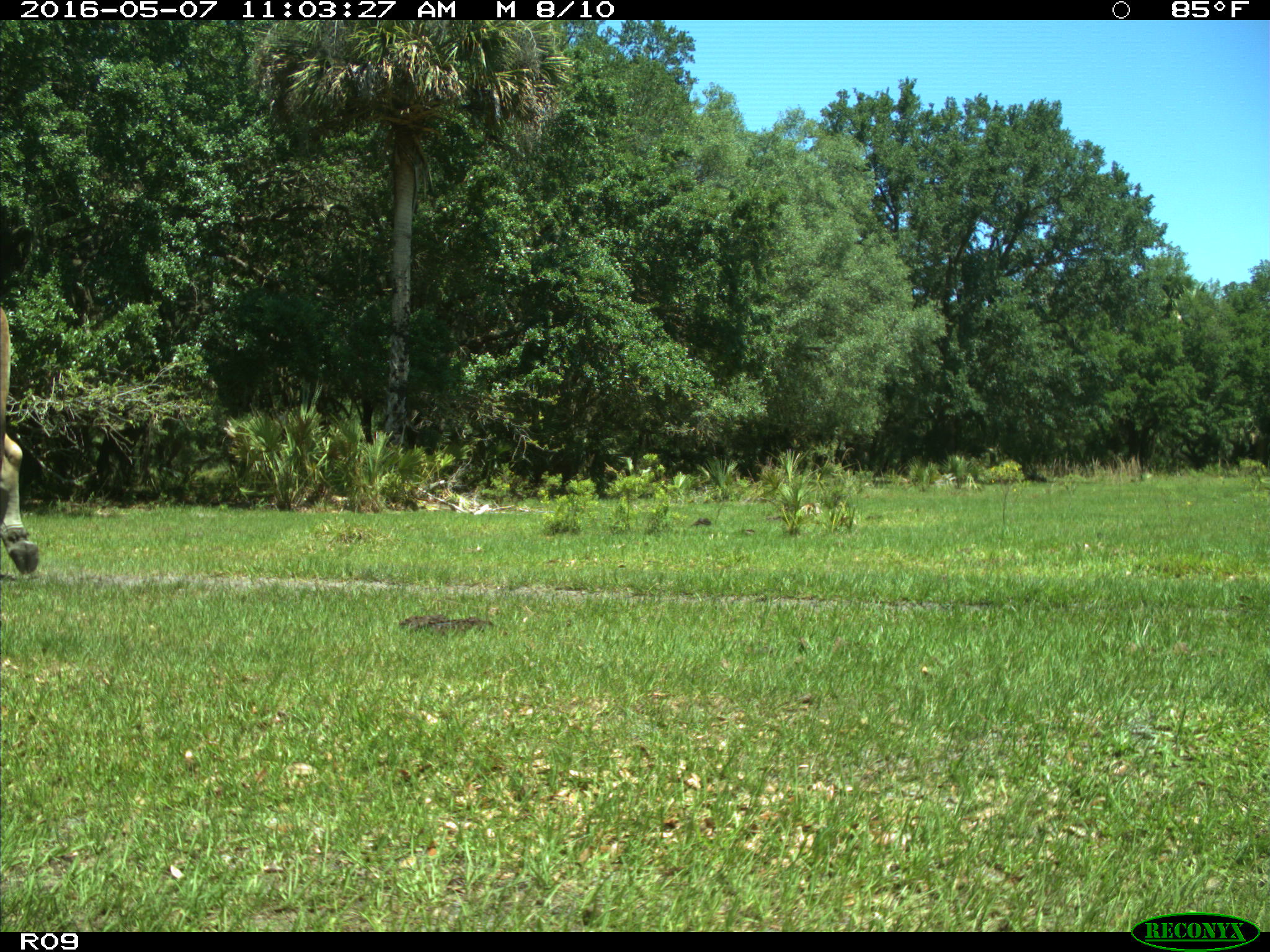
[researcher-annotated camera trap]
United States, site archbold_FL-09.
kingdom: Animalia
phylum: Chordata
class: Mammalia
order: Artiodactyla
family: Bovidae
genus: Bos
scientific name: Bos taurus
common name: domestic cow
Bos taurus (domestic cow).